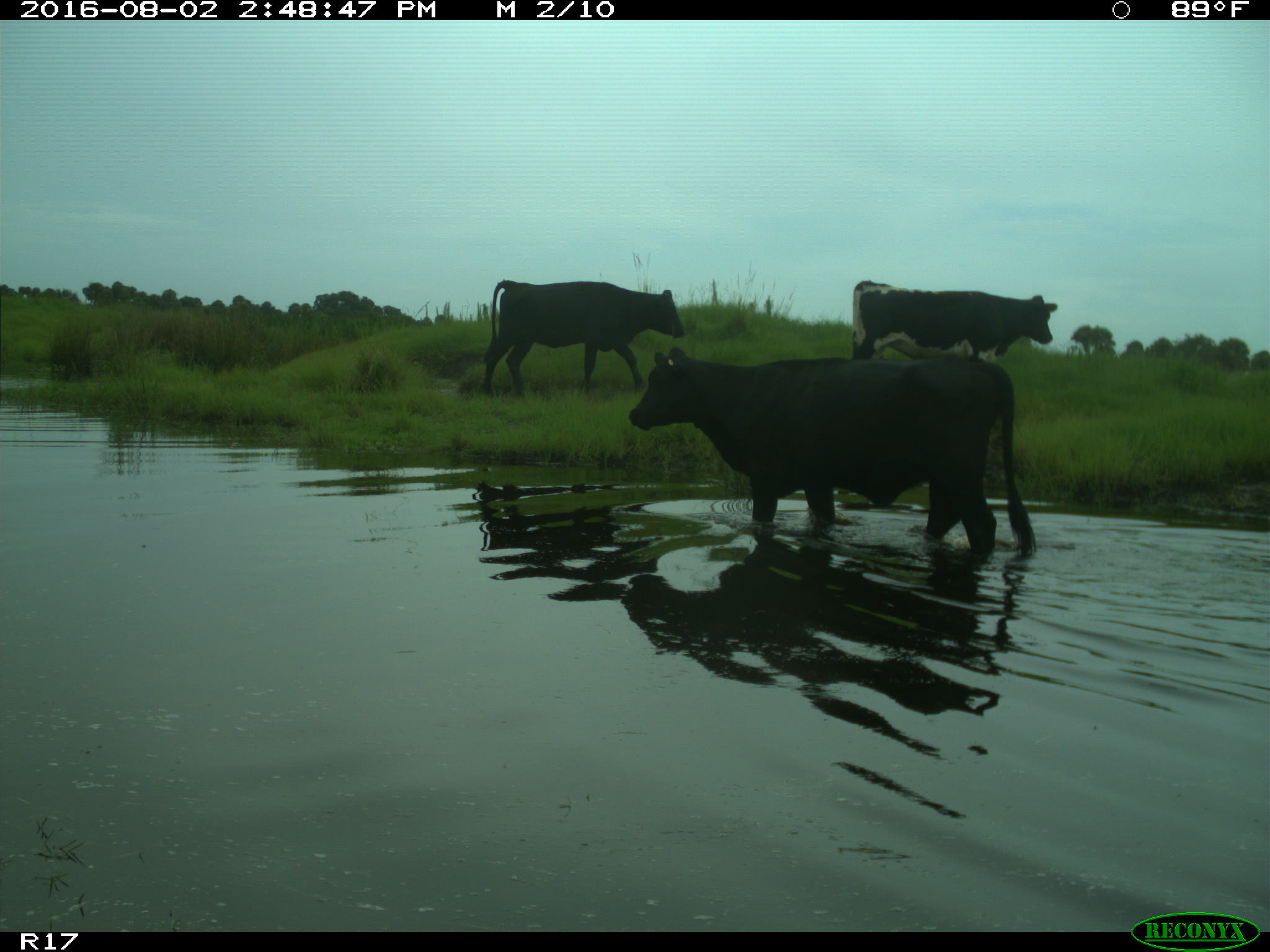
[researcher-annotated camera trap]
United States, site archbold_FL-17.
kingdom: Animalia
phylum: Chordata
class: Mammalia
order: Artiodactyla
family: Bovidae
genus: Bos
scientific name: Bos taurus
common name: domestic cow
Bos taurus (domestic cow).